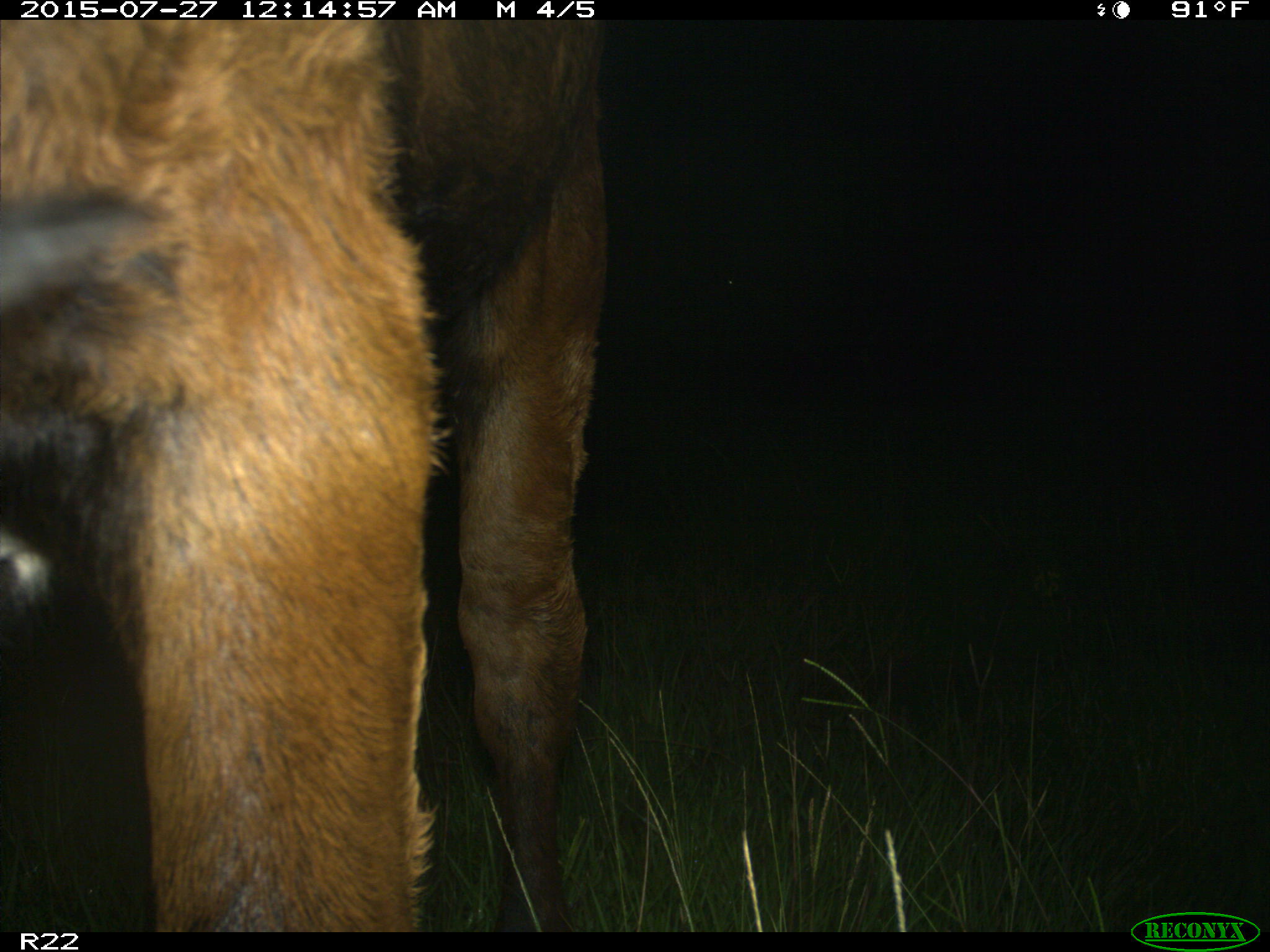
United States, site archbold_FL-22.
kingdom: Animalia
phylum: Chordata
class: Mammalia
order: Artiodactyla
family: Bovidae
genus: Bos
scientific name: Bos taurus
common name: domestic cow